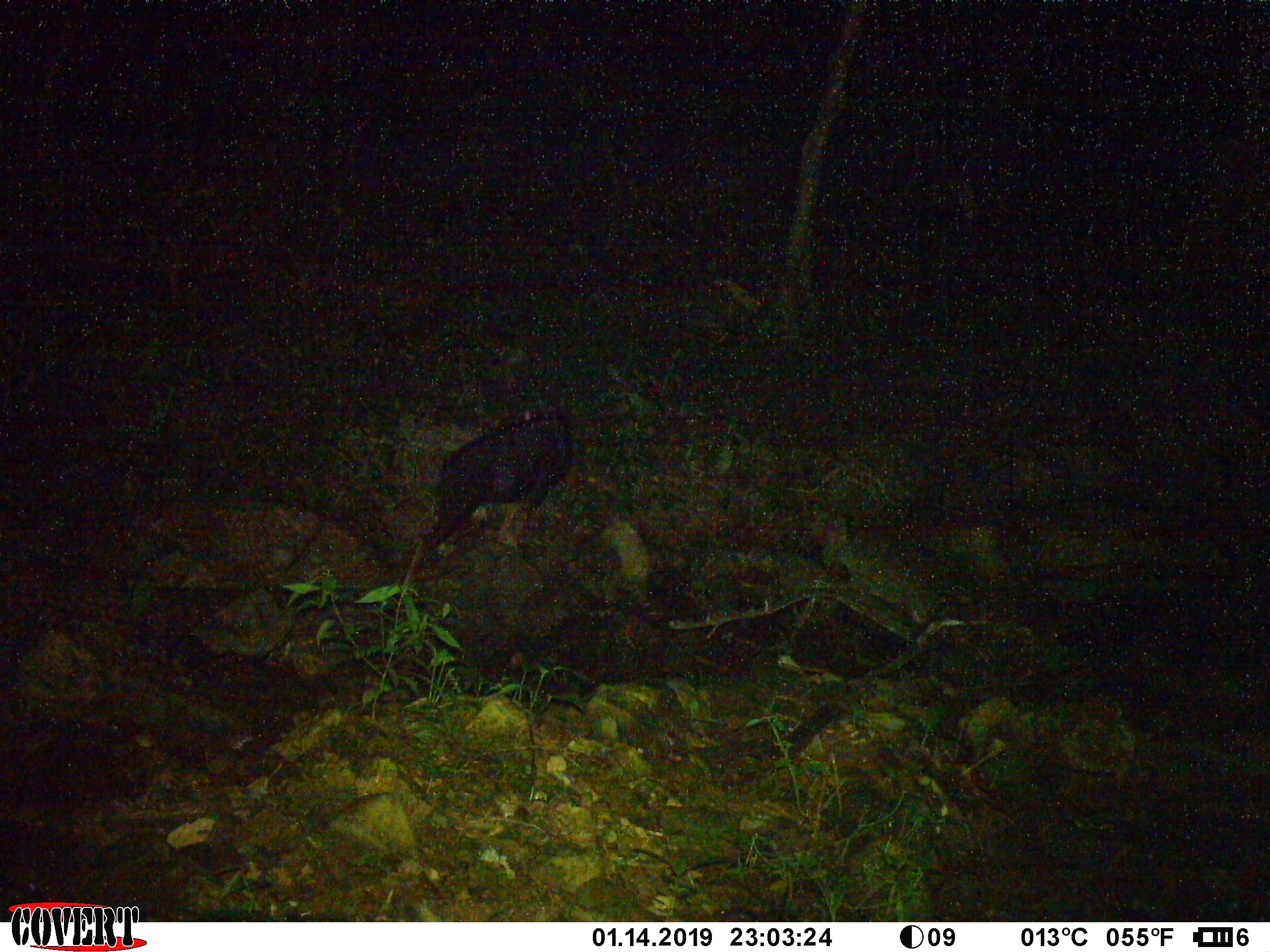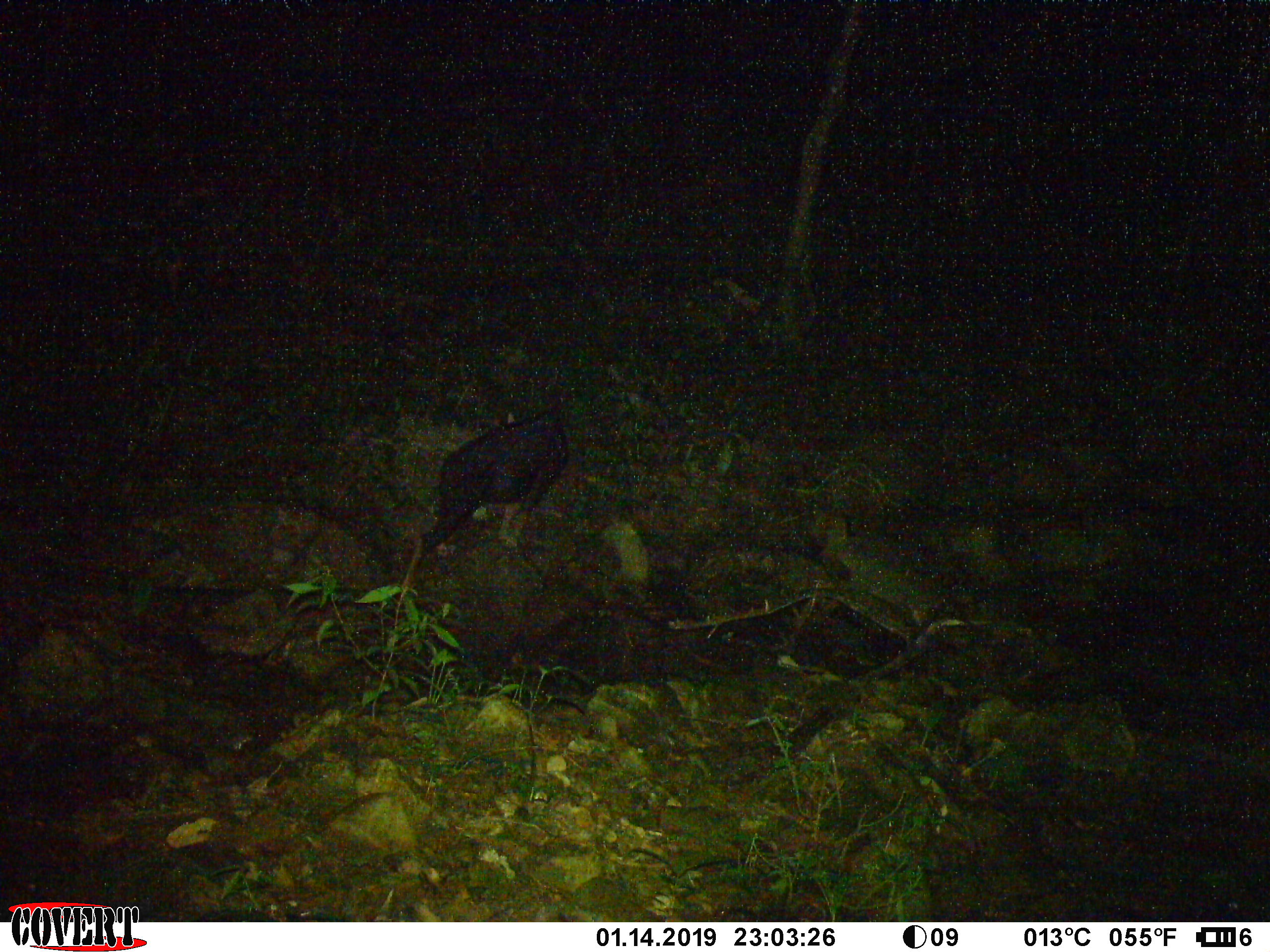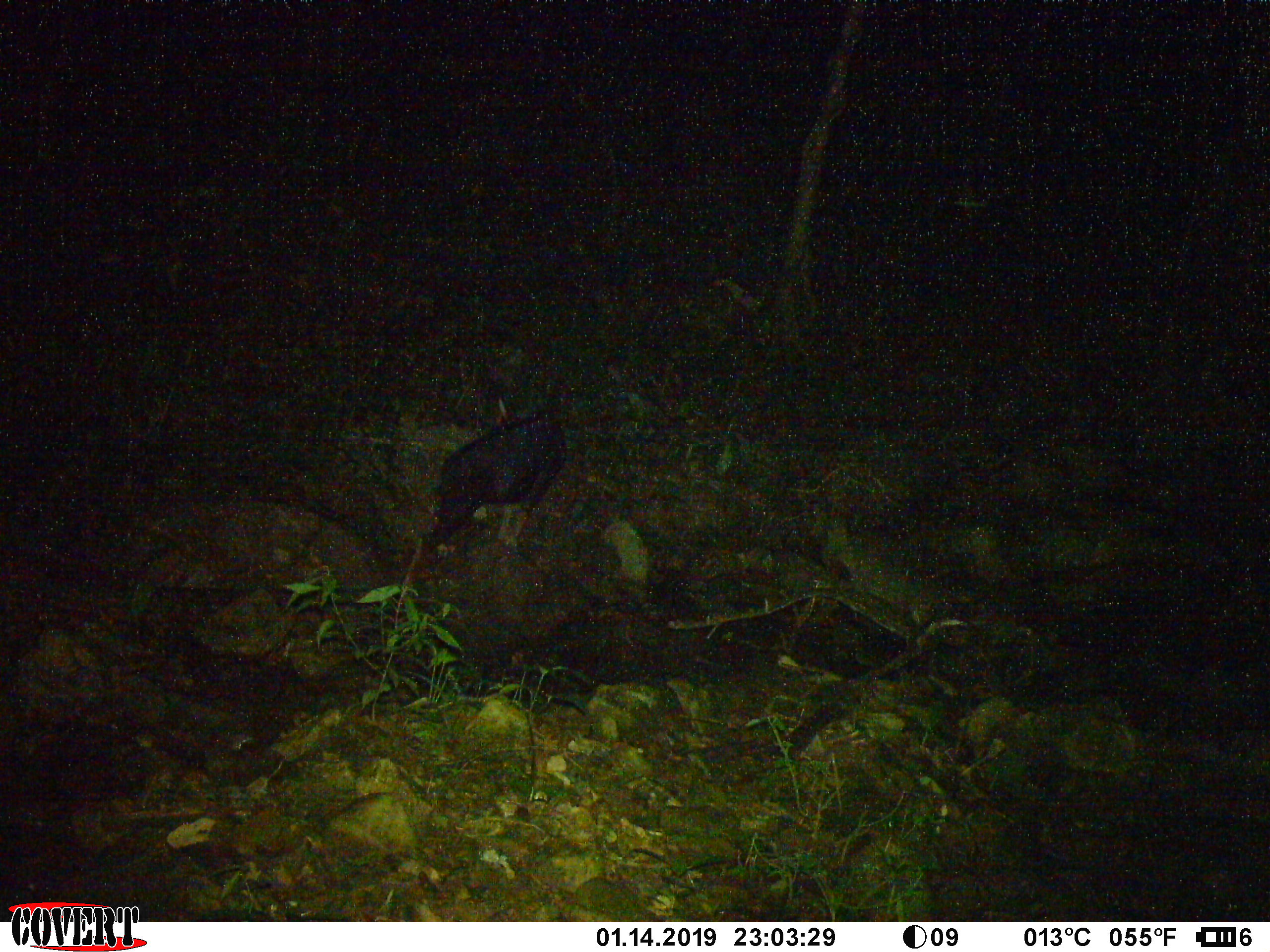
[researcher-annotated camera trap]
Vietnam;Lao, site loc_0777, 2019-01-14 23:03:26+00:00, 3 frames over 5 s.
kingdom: Animalia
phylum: Chordata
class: Mammalia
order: Artiodactyla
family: Bovidae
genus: Capricornis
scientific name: Capricornis sumatraensis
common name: chinese serow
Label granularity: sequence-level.